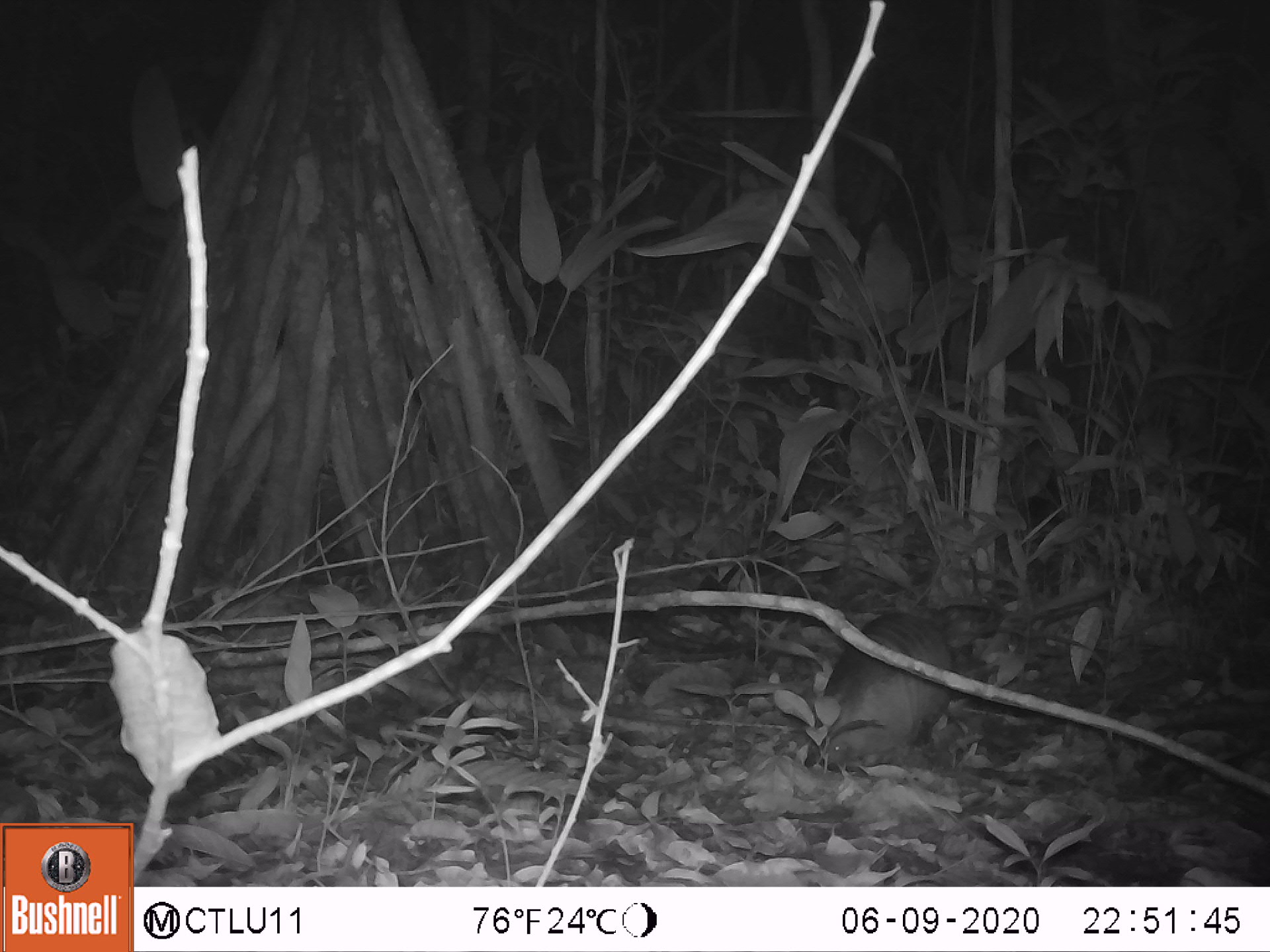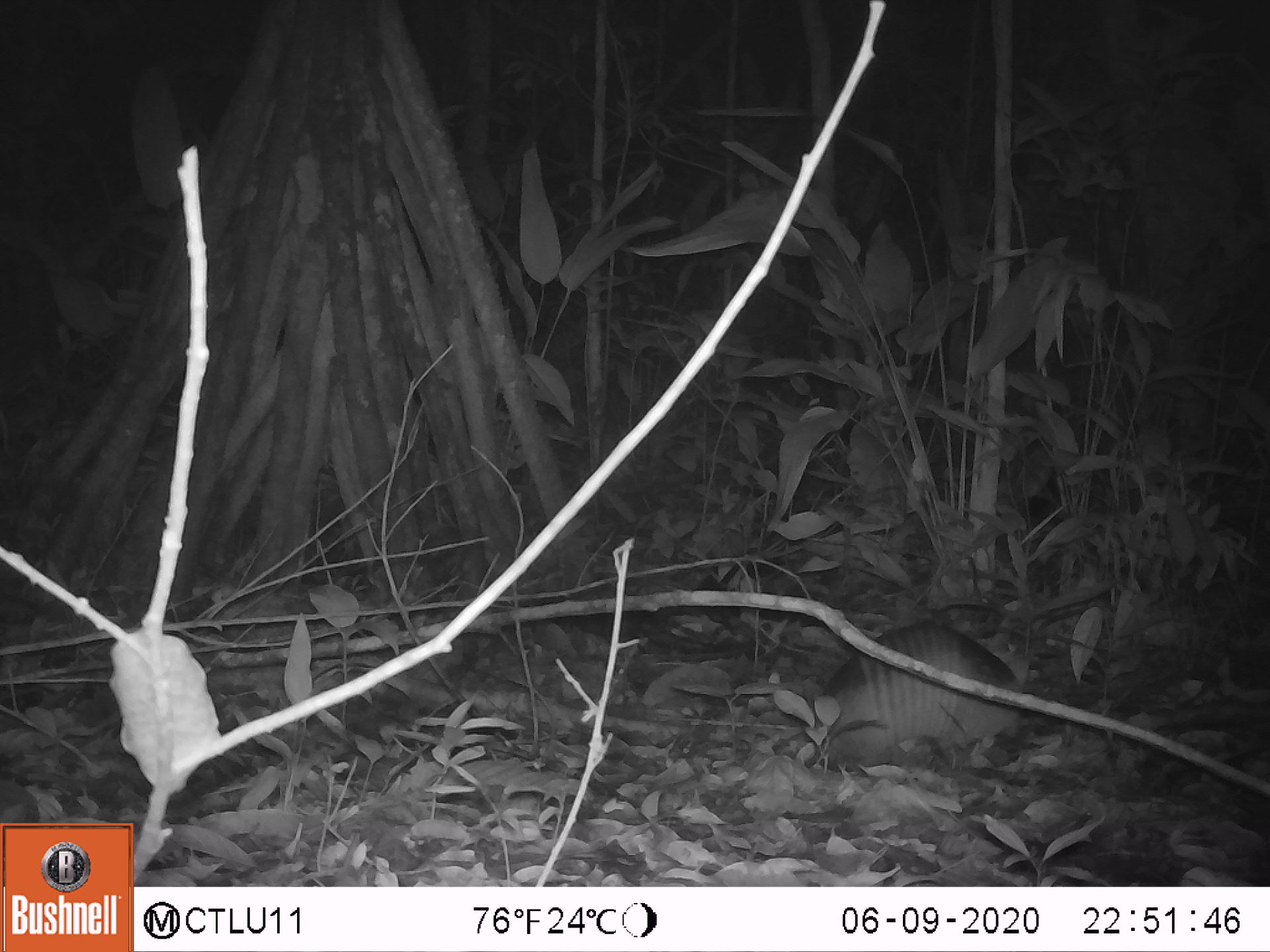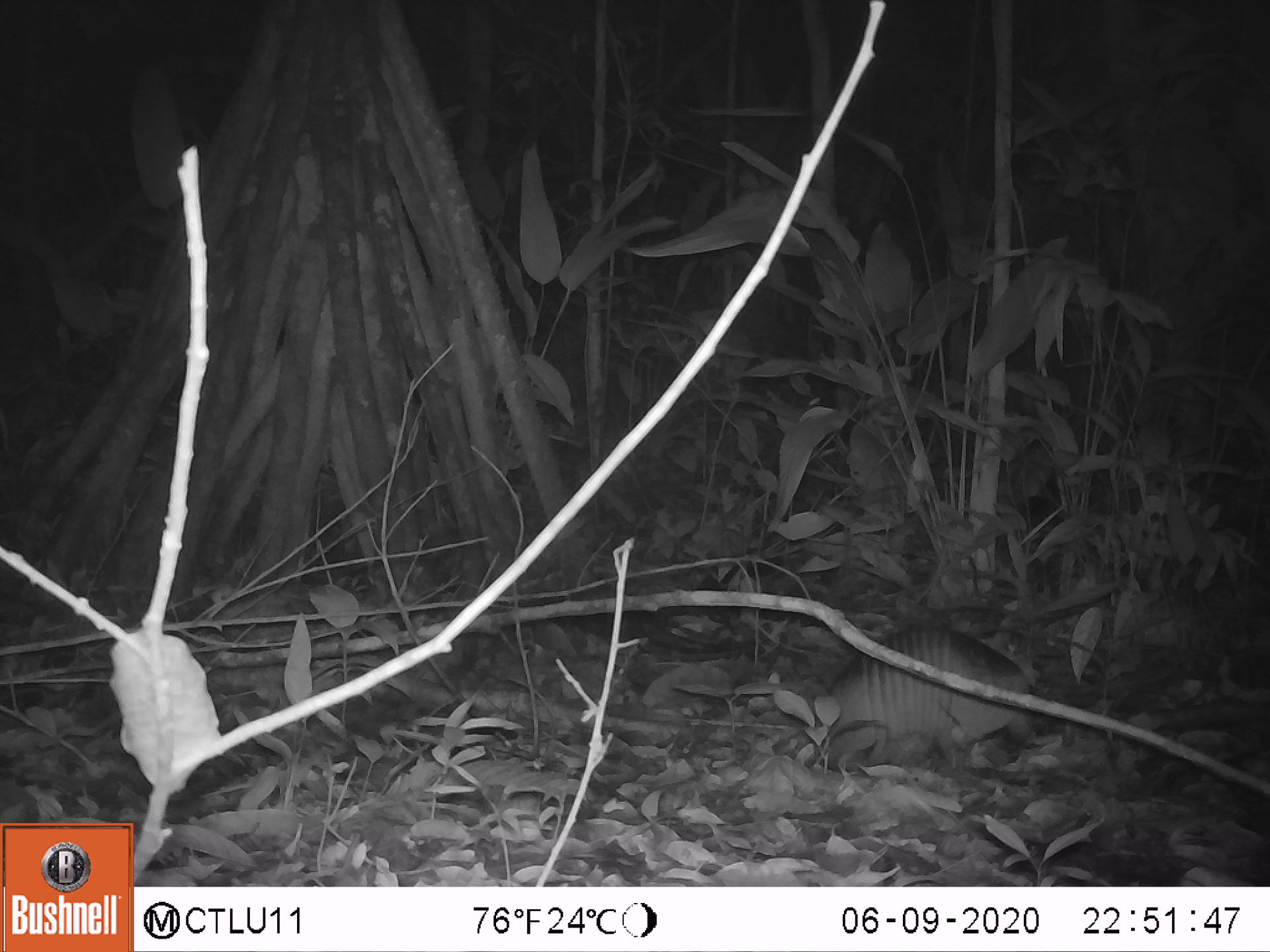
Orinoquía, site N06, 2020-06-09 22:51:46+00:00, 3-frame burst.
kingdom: Animalia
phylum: Chordata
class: Mammalia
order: Cingulata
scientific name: Cingulata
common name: armadillo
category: unknown armadillo